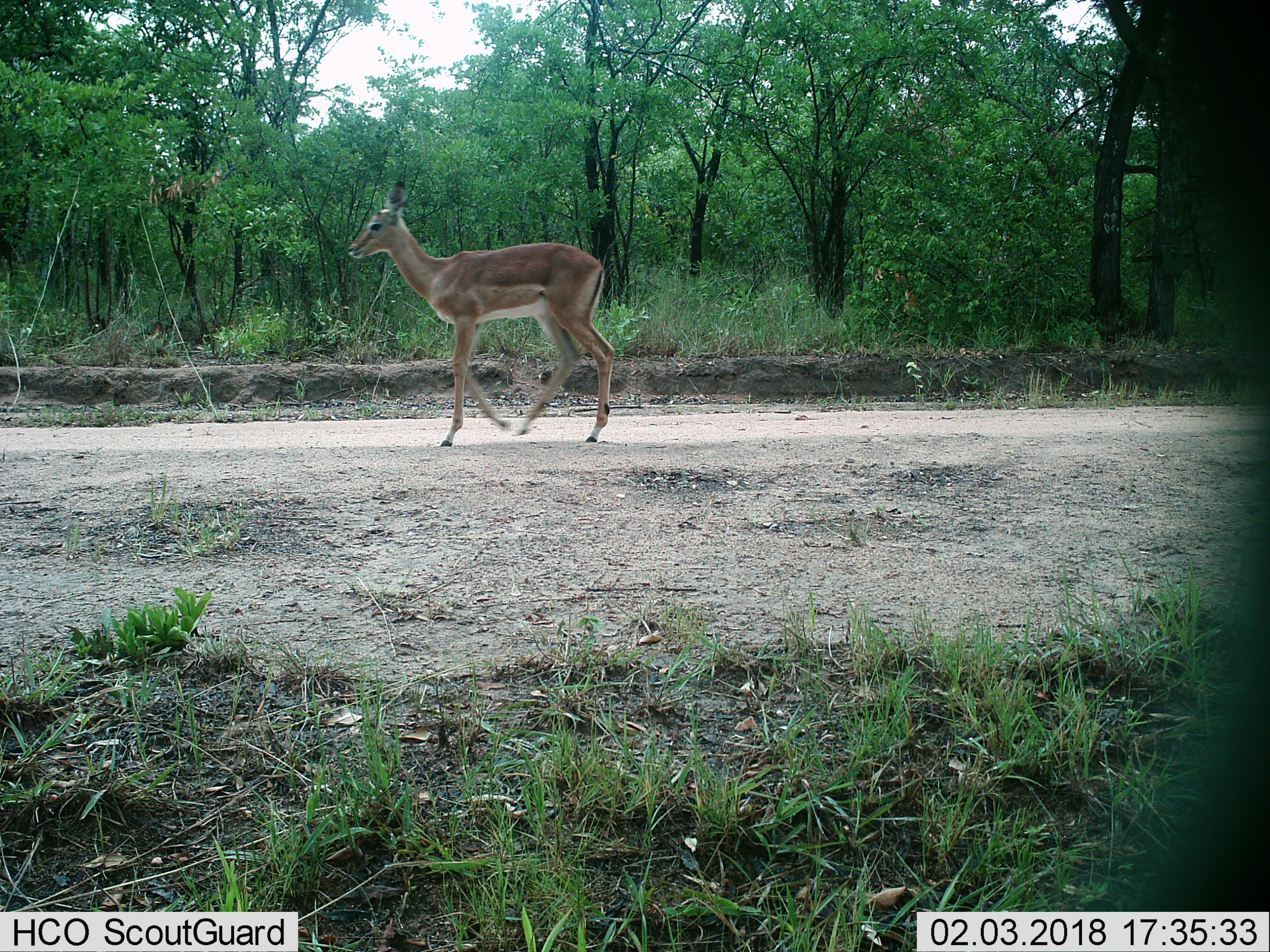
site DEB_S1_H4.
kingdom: Animalia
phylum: Chordata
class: Mammalia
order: Artiodactyla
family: Bovidae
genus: Aepyceros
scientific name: Aepyceros melampus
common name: impala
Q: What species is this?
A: Impala (Aepyceros melampus).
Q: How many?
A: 1.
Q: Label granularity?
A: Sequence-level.